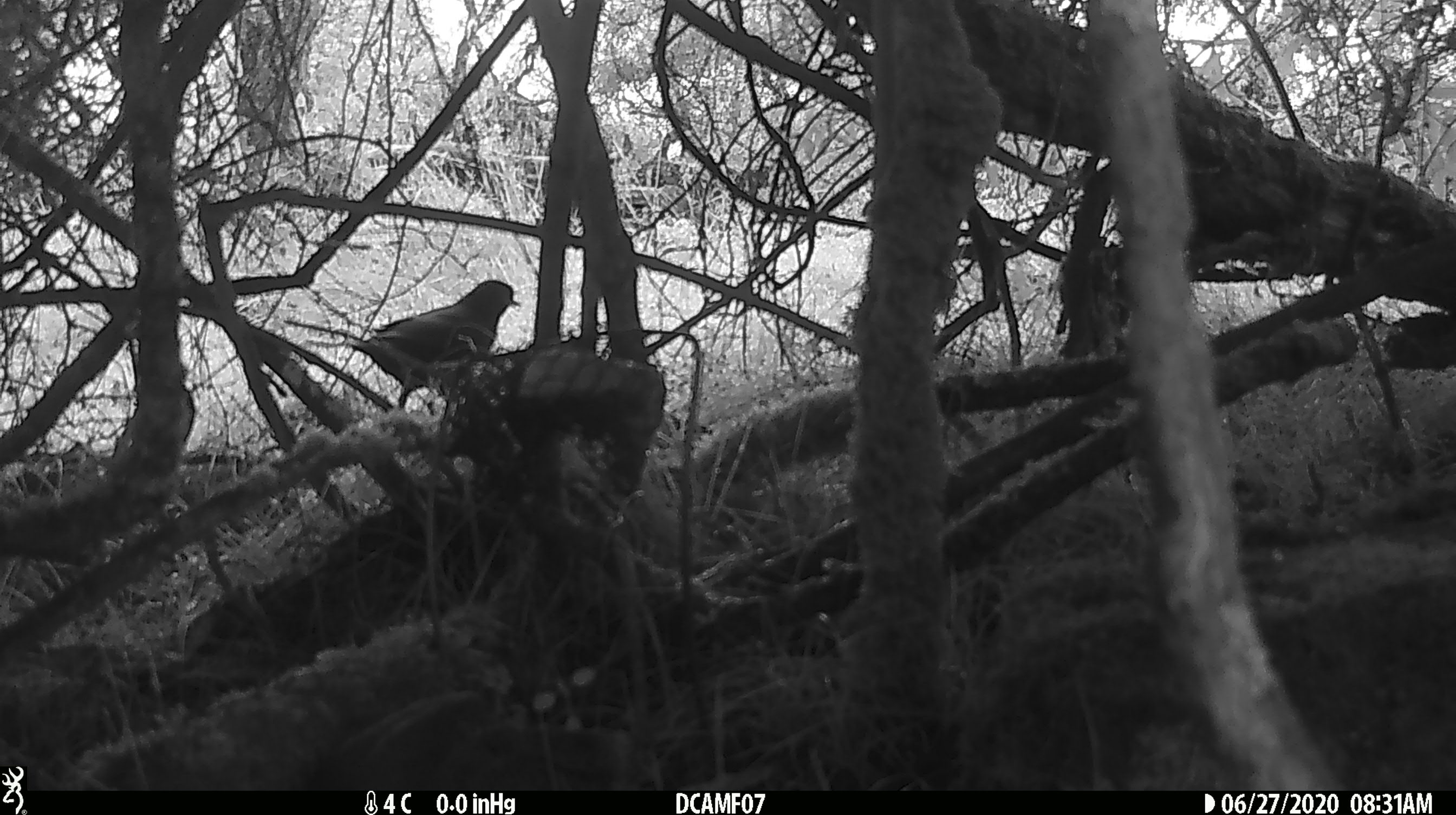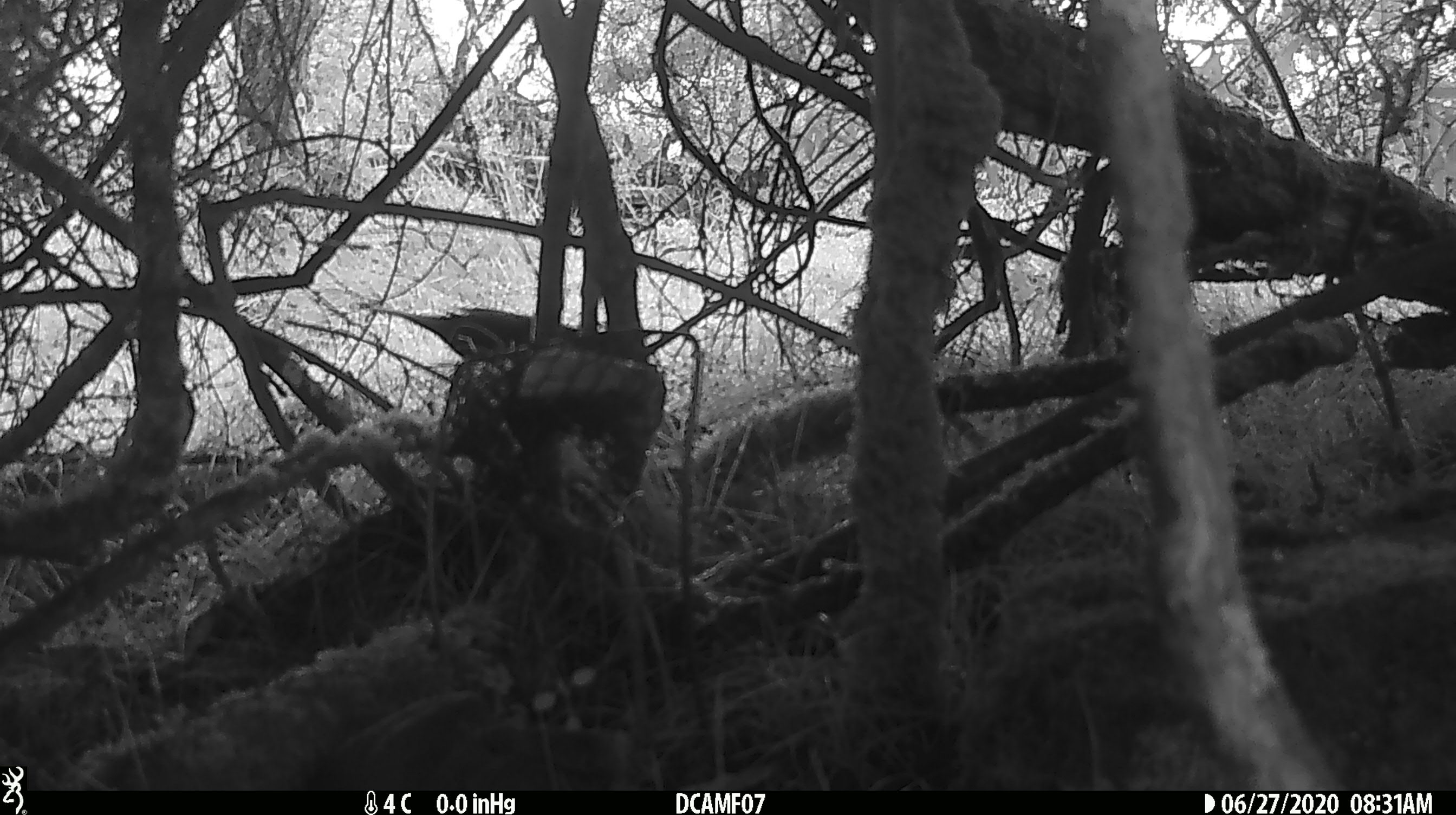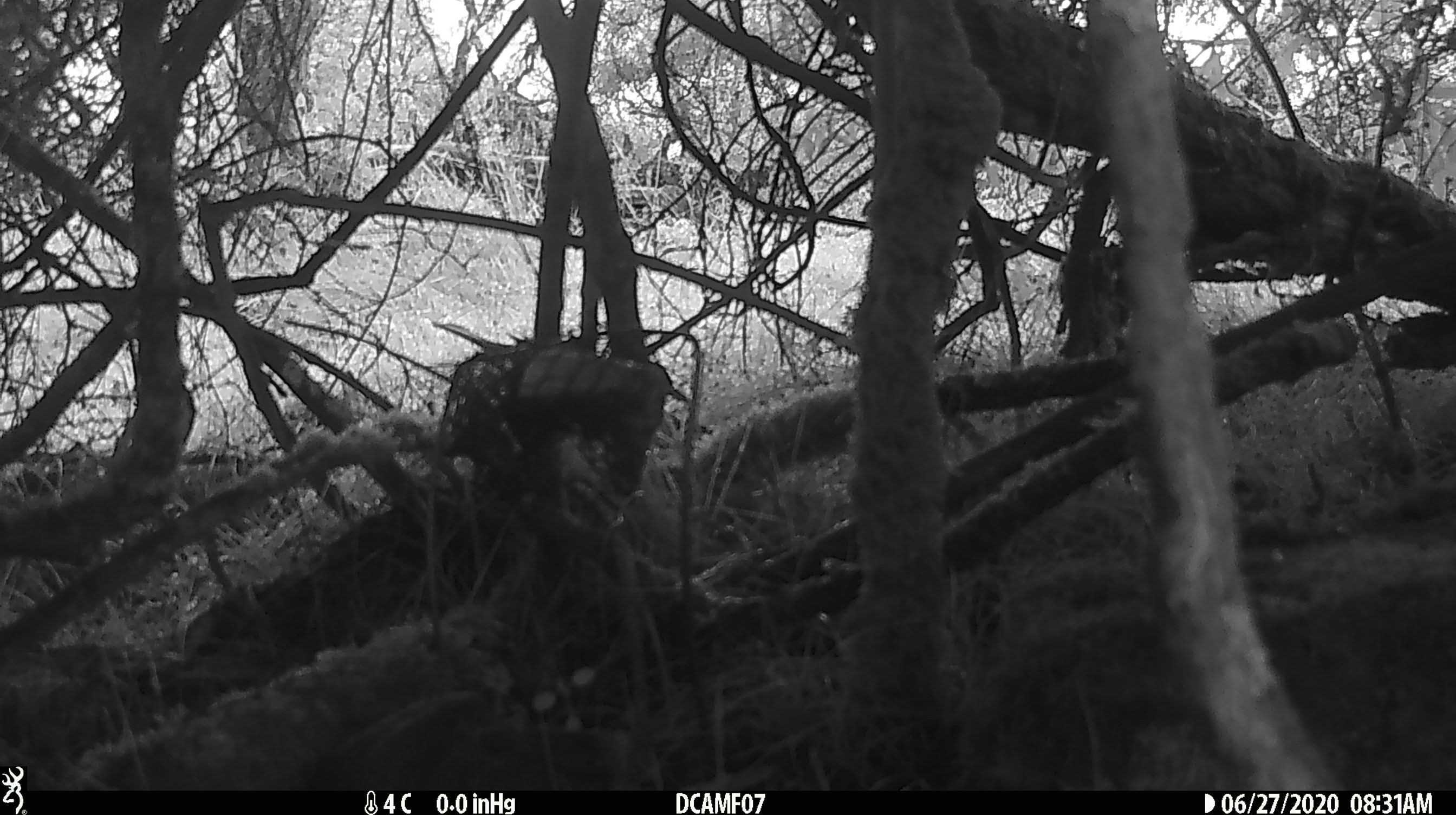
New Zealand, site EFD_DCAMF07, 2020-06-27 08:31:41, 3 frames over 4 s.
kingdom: Animalia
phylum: Chordata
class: Aves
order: Passeriformes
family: Turdidae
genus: Turdus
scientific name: Turdus merula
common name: eurasian blackbird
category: blackbird